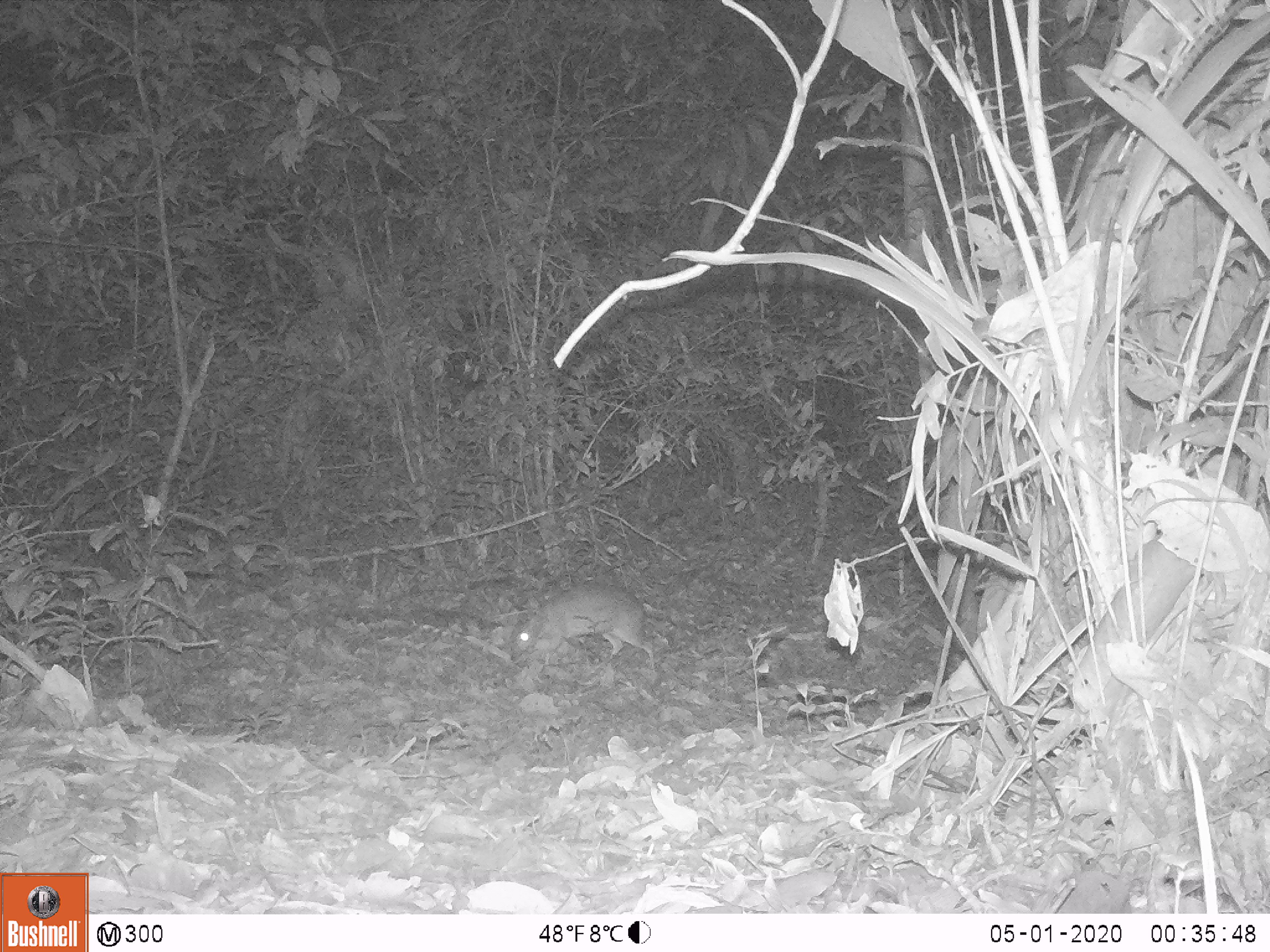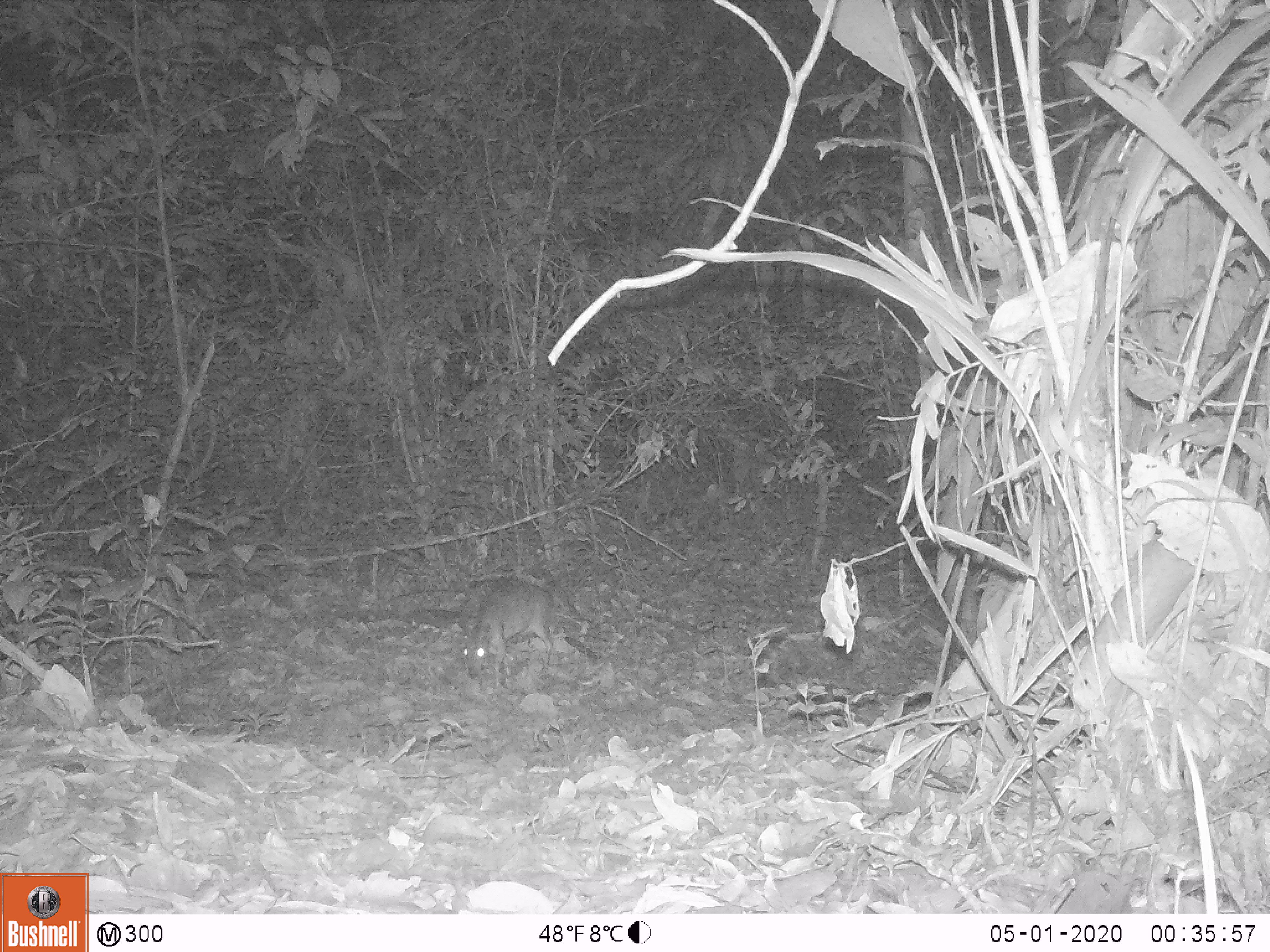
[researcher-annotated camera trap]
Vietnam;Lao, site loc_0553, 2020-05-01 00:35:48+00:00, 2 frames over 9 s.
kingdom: Animalia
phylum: Chordata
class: Mammalia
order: Artiodactyla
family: Tragulidae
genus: Moschiola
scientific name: Moschiola meminna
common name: chevrotain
Chevrotain (Moschiola meminna). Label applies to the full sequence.